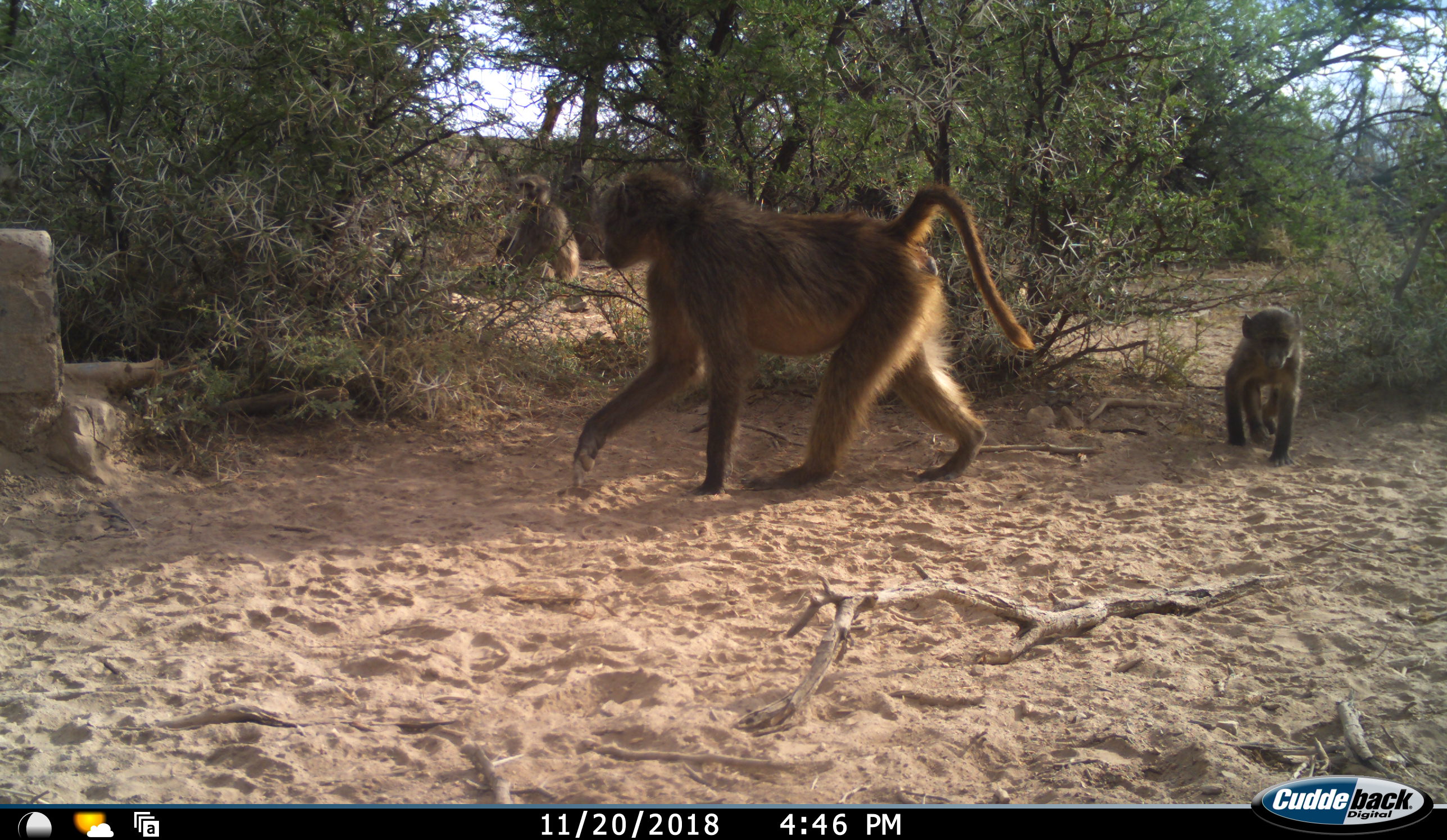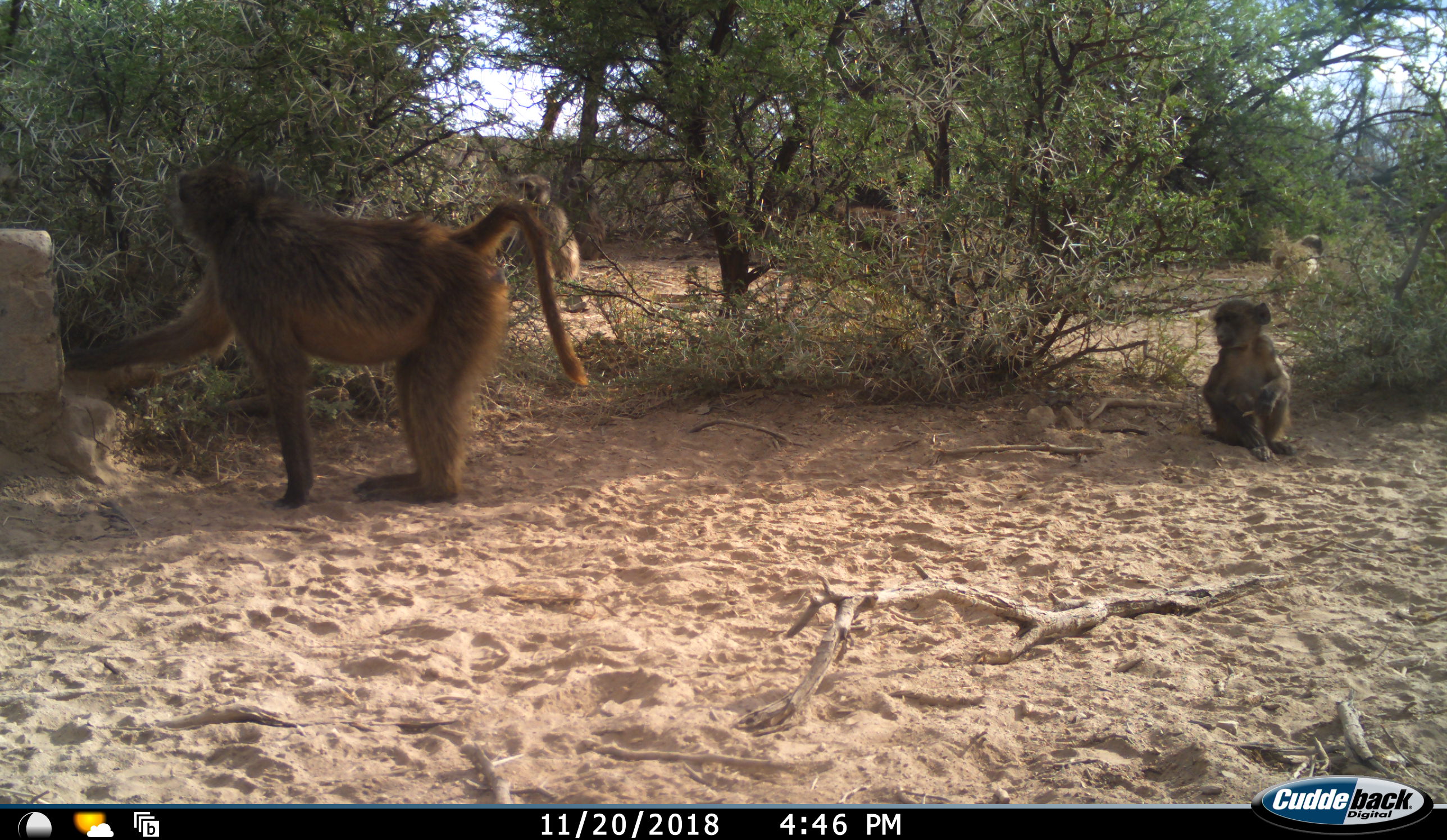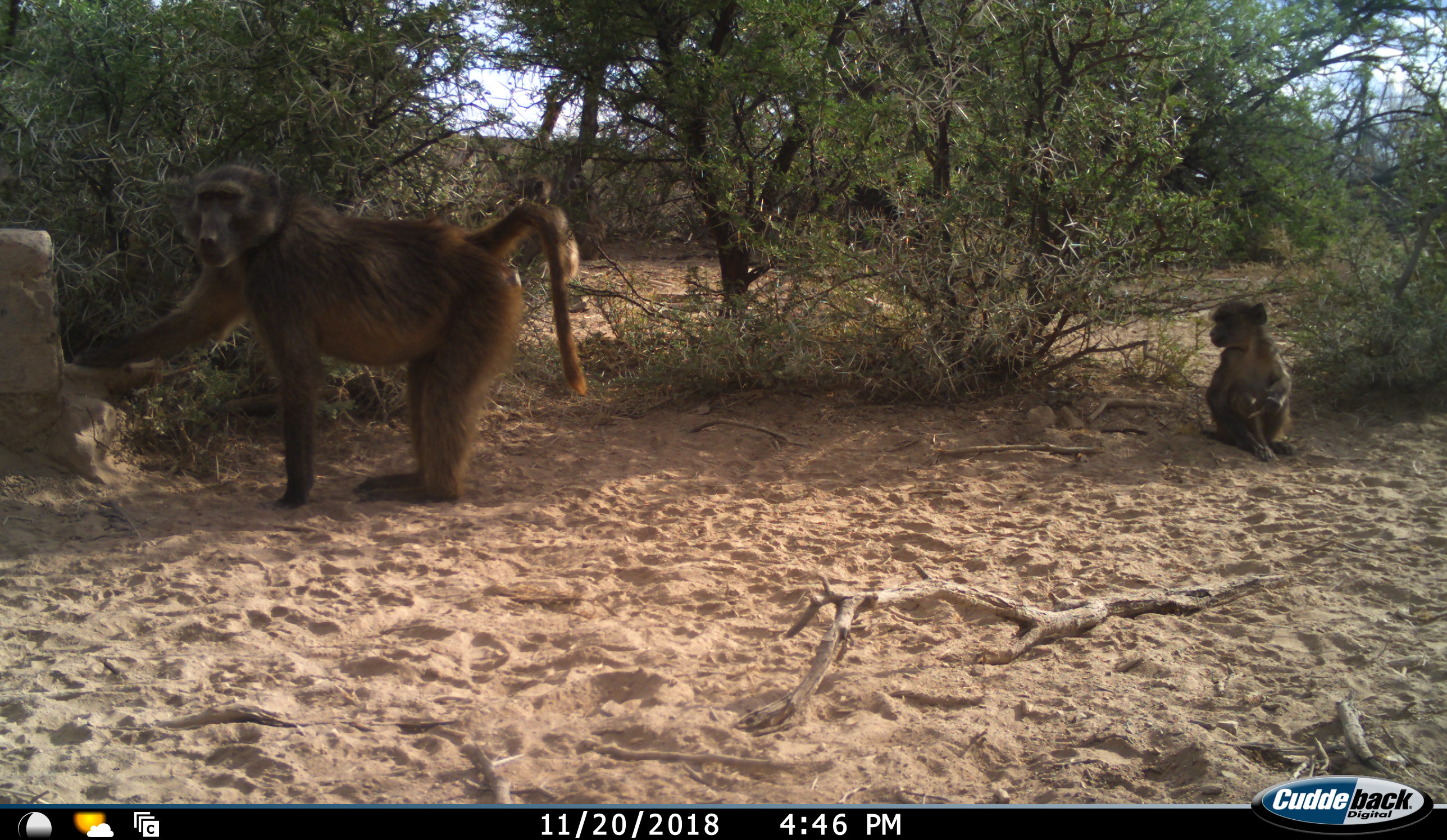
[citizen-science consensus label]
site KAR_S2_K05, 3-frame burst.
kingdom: Animalia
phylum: Chordata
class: Mammalia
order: Primates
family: Cercopithecidae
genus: Papio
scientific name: Papio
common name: baboon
Baboon (Papio), count 4. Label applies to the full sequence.